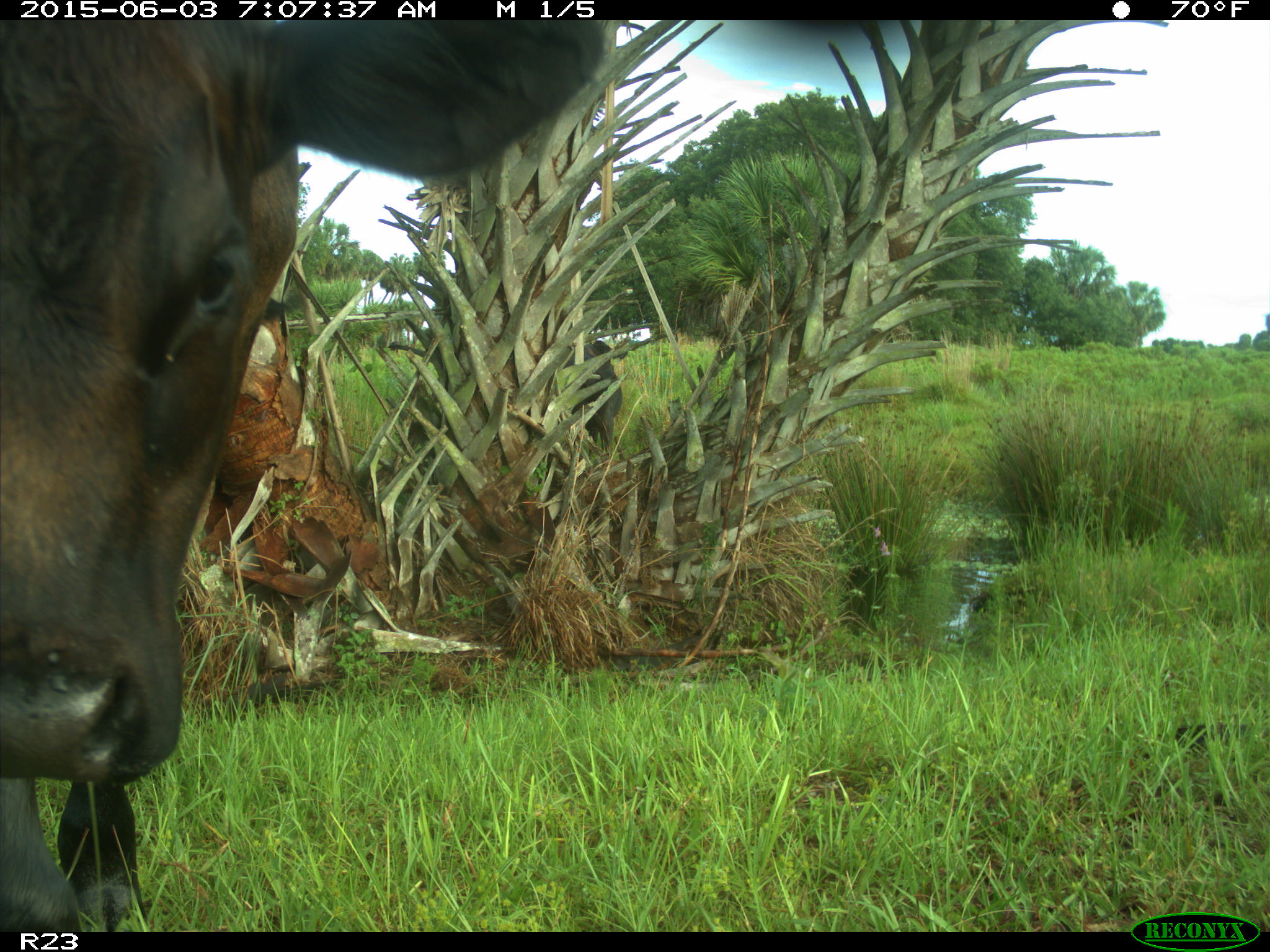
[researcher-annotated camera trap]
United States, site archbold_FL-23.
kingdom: Animalia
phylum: Chordata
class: Mammalia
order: Artiodactyla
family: Bovidae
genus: Bos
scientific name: Bos taurus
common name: domestic cow